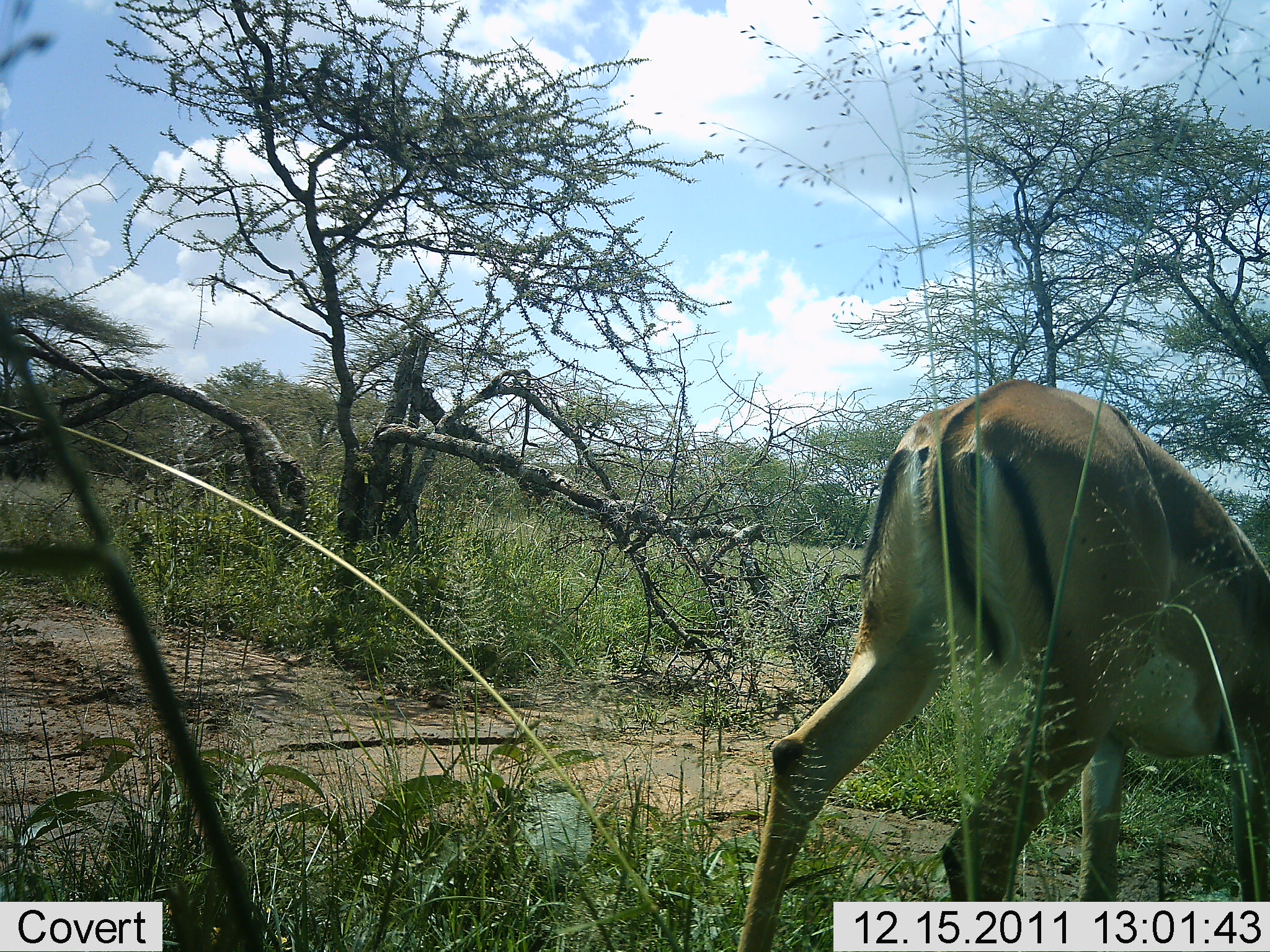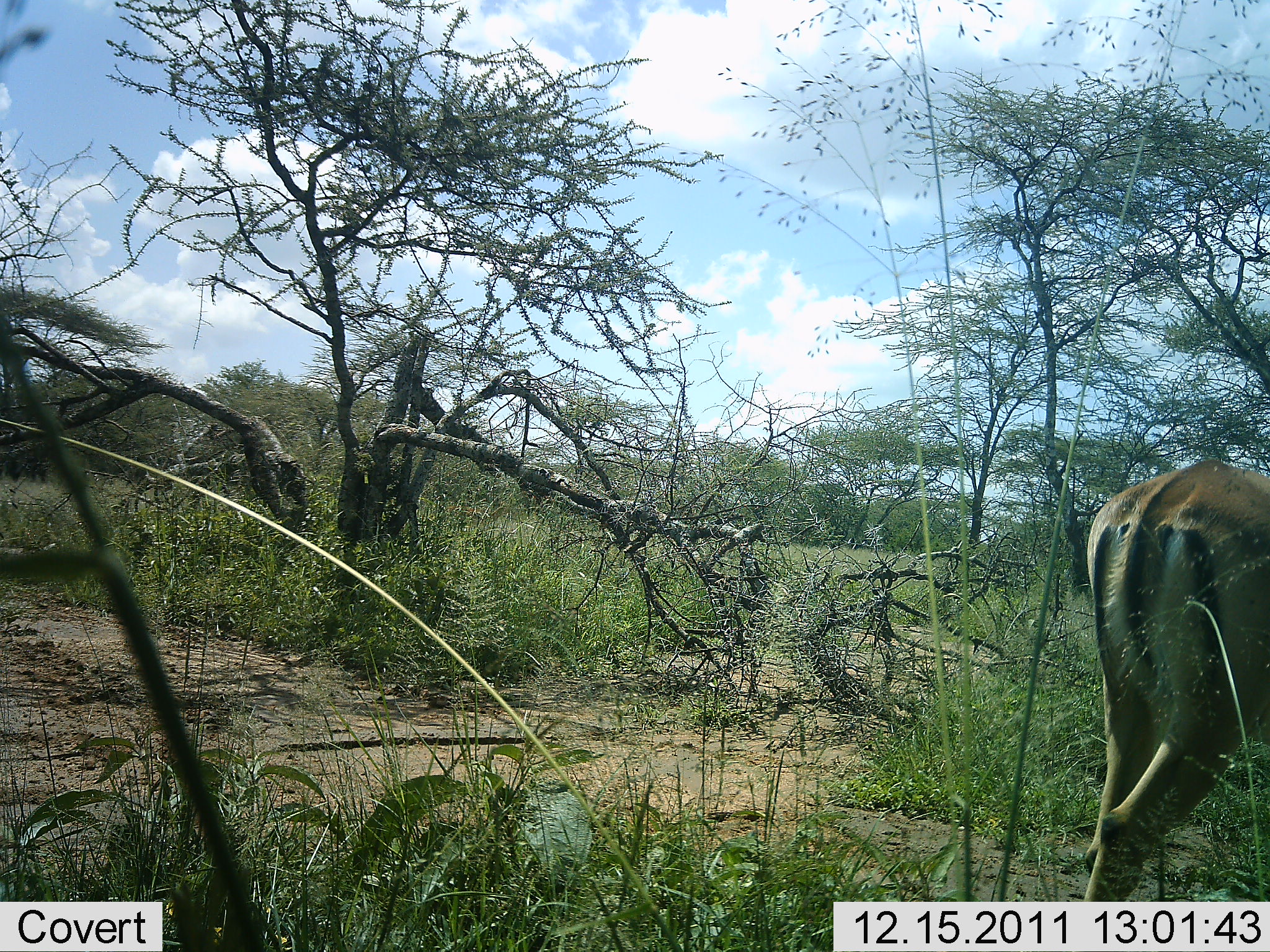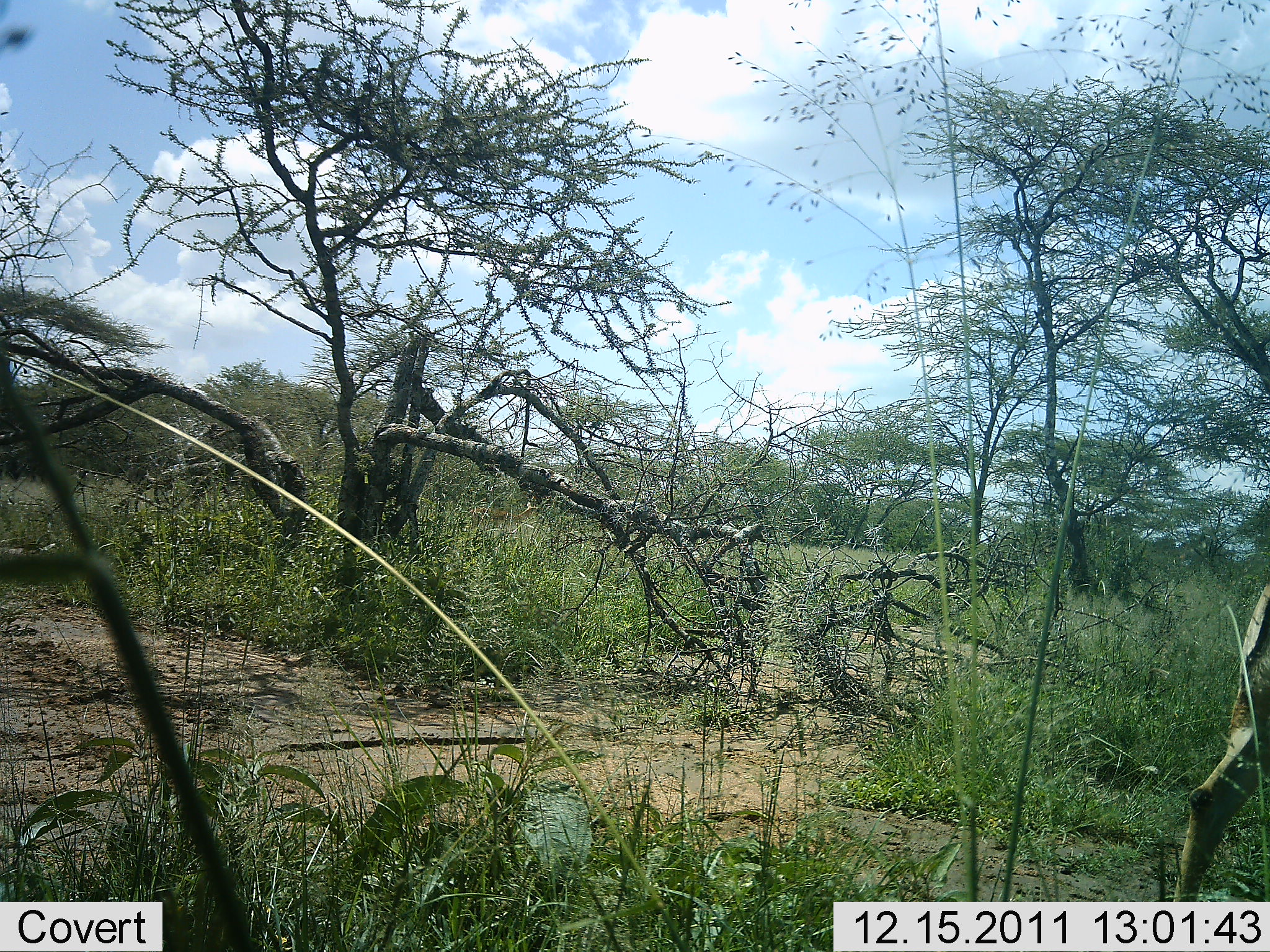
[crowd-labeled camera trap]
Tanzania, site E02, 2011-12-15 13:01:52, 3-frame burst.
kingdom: Animalia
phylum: Chordata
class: Mammalia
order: Artiodactyla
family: Bovidae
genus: Eudorcas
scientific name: Eudorcas thomsonii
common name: thomson's gazelle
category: gazellethomsons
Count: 1.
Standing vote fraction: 20%.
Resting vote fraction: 0%.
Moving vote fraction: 70%.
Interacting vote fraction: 0%.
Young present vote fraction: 0%.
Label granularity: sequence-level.